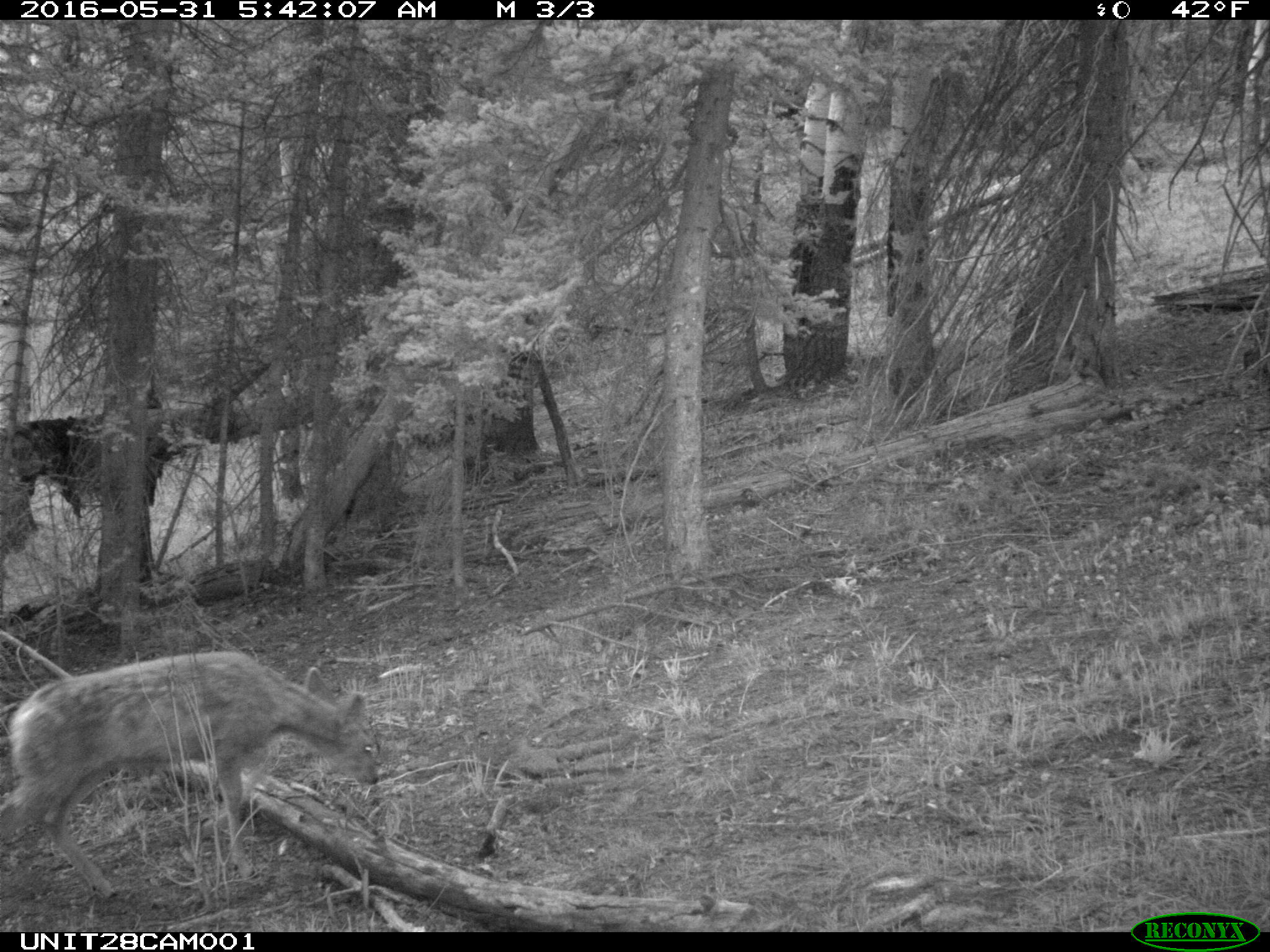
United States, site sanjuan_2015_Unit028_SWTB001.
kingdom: Animalia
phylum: Chordata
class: Mammalia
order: Artiodactyla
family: Cervidae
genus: Odocoileus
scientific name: Odocoileus hemionus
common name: mule deer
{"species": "Odocoileus hemionus (mule deer)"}